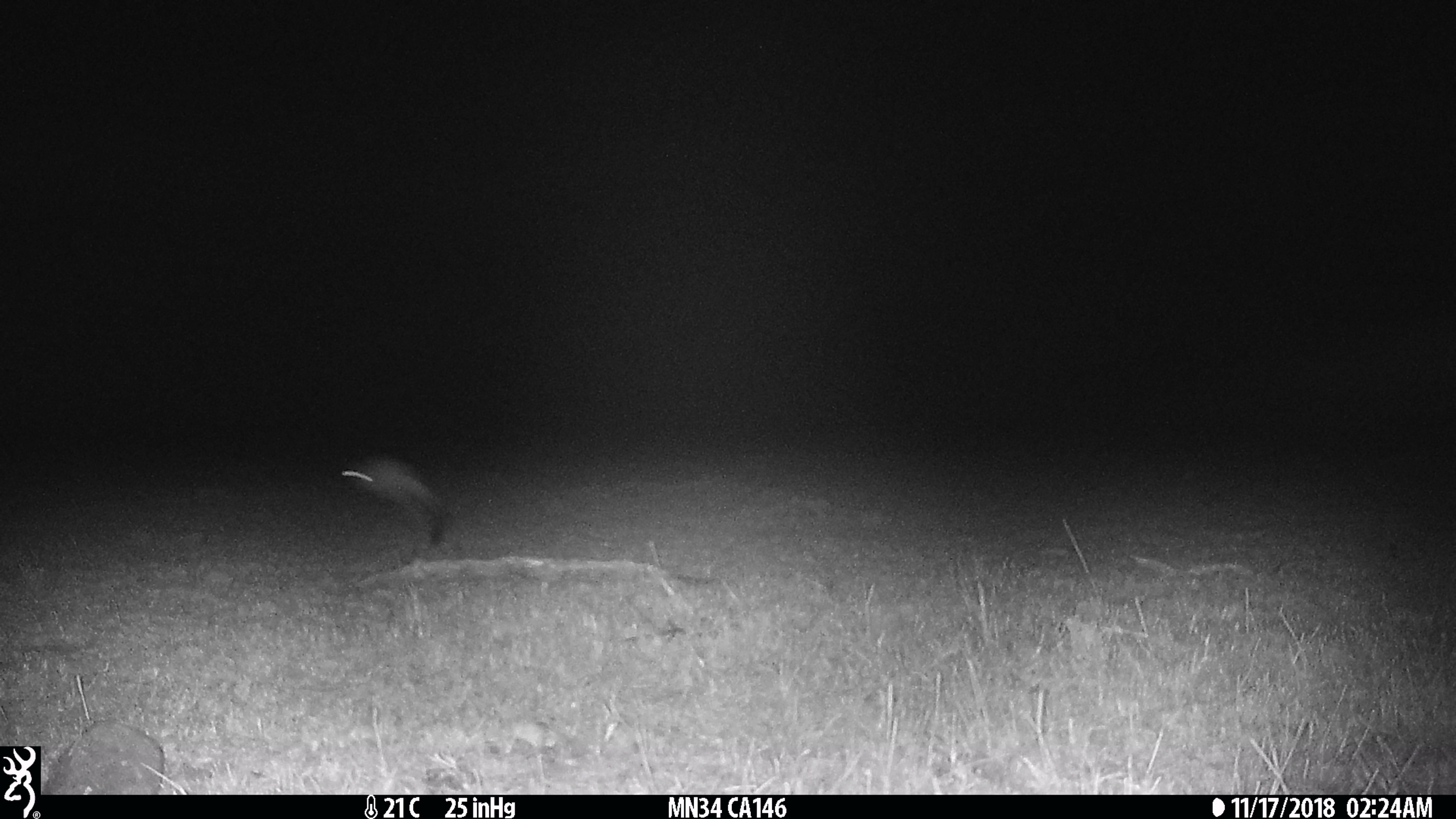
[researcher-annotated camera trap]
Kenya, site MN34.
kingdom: Animalia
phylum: Chordata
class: Mammalia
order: Rodentia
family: Pedetidae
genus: Pedetes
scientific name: Pedetes capensis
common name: springhare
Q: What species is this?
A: Springhare (Pedetes capensis).